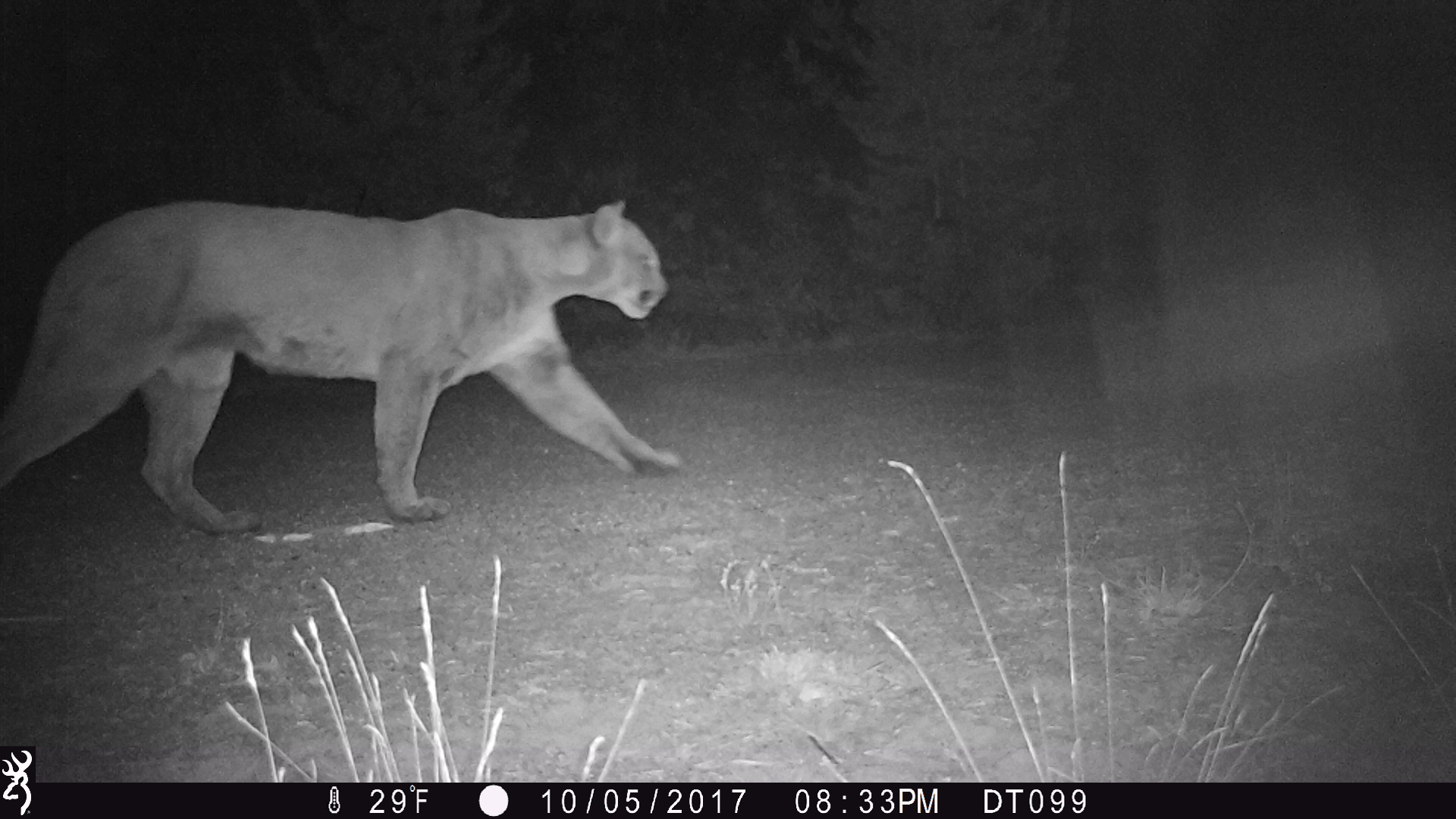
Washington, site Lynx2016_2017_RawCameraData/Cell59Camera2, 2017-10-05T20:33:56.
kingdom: Animalia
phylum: Chordata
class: Mammalia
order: Carnivora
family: Felidae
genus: Puma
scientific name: Puma concolor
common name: mountain lion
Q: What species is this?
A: Puma concolor (mountain lion).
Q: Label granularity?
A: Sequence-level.